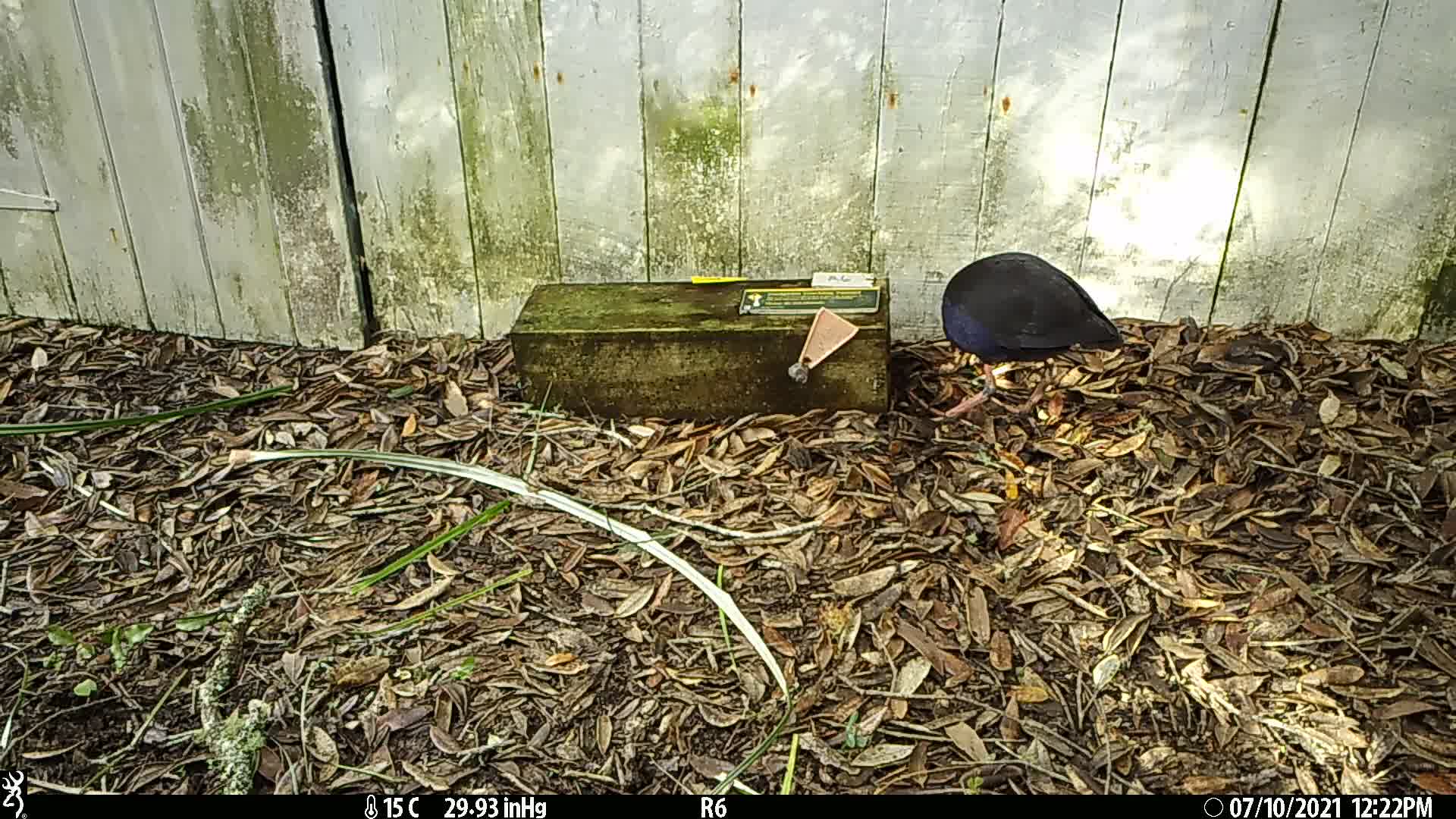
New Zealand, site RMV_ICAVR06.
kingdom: Animalia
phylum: Chordata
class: Aves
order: Gruiformes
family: Rallidae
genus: Porphyrio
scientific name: Porphyrio melanotus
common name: australasian swamphen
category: pukeko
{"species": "pukeko (australasian swamphen) (Porphyrio melanotus)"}